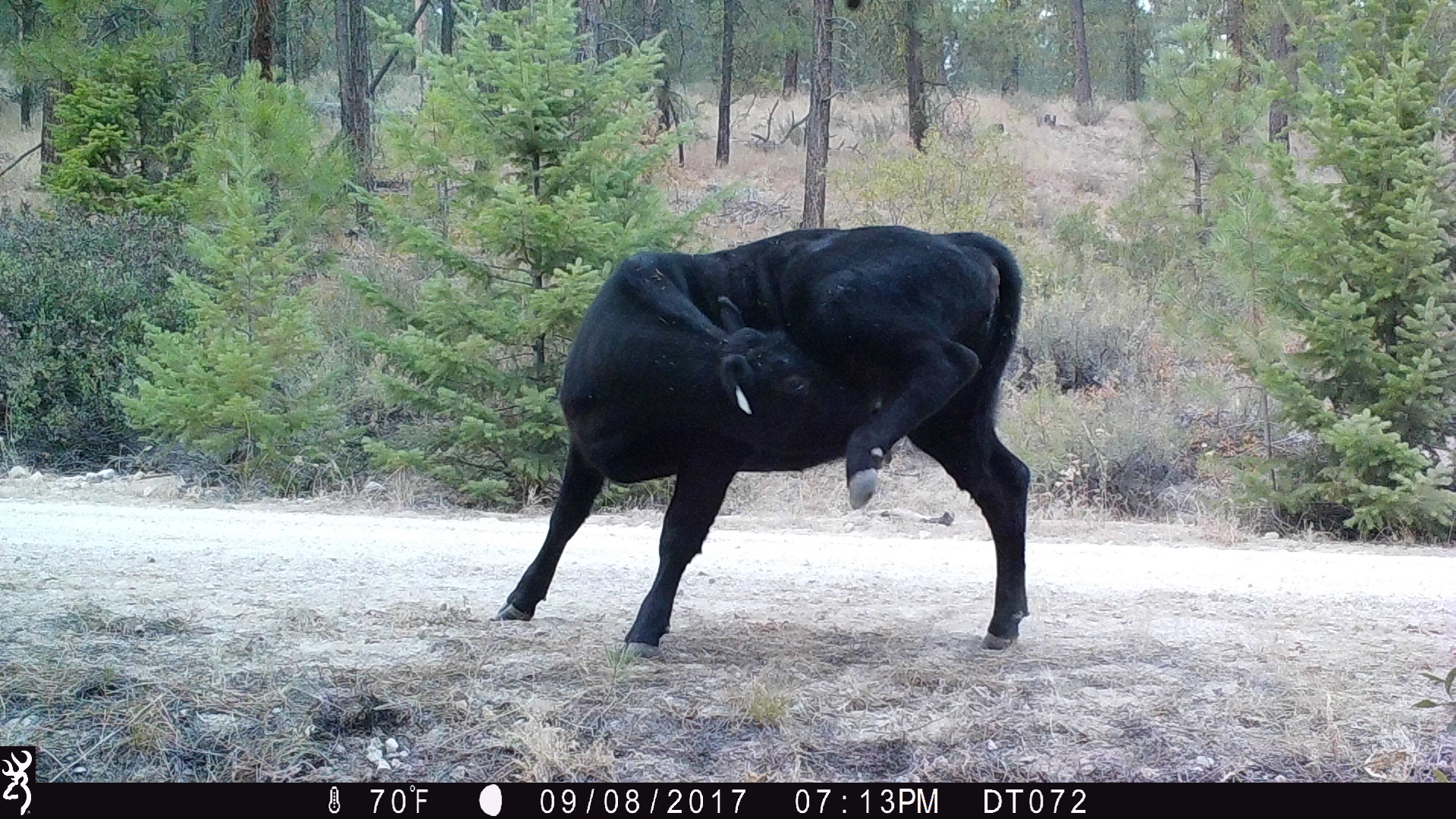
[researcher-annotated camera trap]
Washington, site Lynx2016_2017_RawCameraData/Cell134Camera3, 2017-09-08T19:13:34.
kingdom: Animalia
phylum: Chordata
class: Mammalia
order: Artiodactyla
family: Bovidae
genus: Bos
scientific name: Bos taurus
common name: domestic cattle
Domestic cattle (Bos taurus). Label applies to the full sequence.